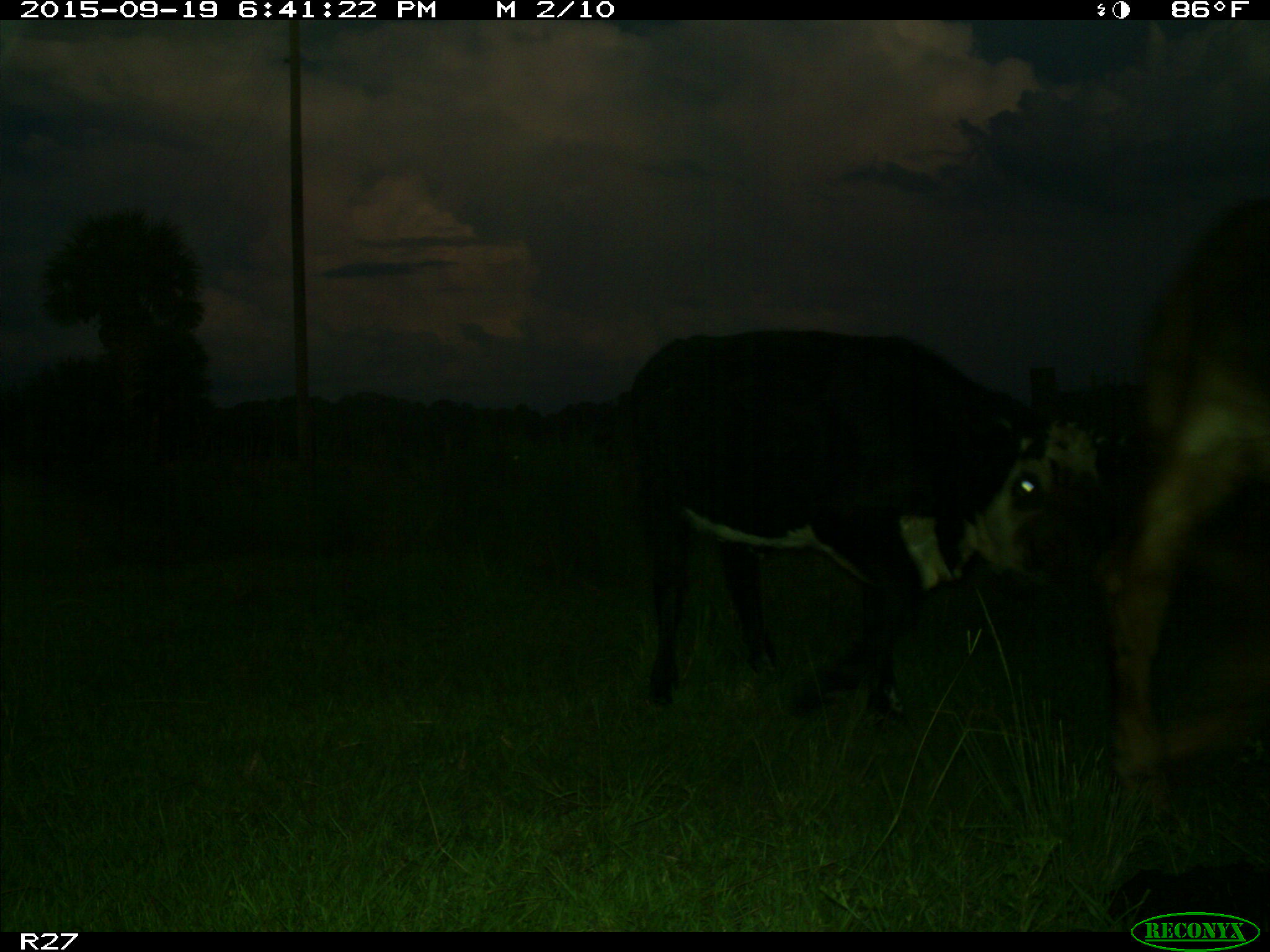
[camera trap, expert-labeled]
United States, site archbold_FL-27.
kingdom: Animalia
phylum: Chordata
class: Mammalia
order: Artiodactyla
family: Bovidae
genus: Bos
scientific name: Bos taurus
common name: domestic cow